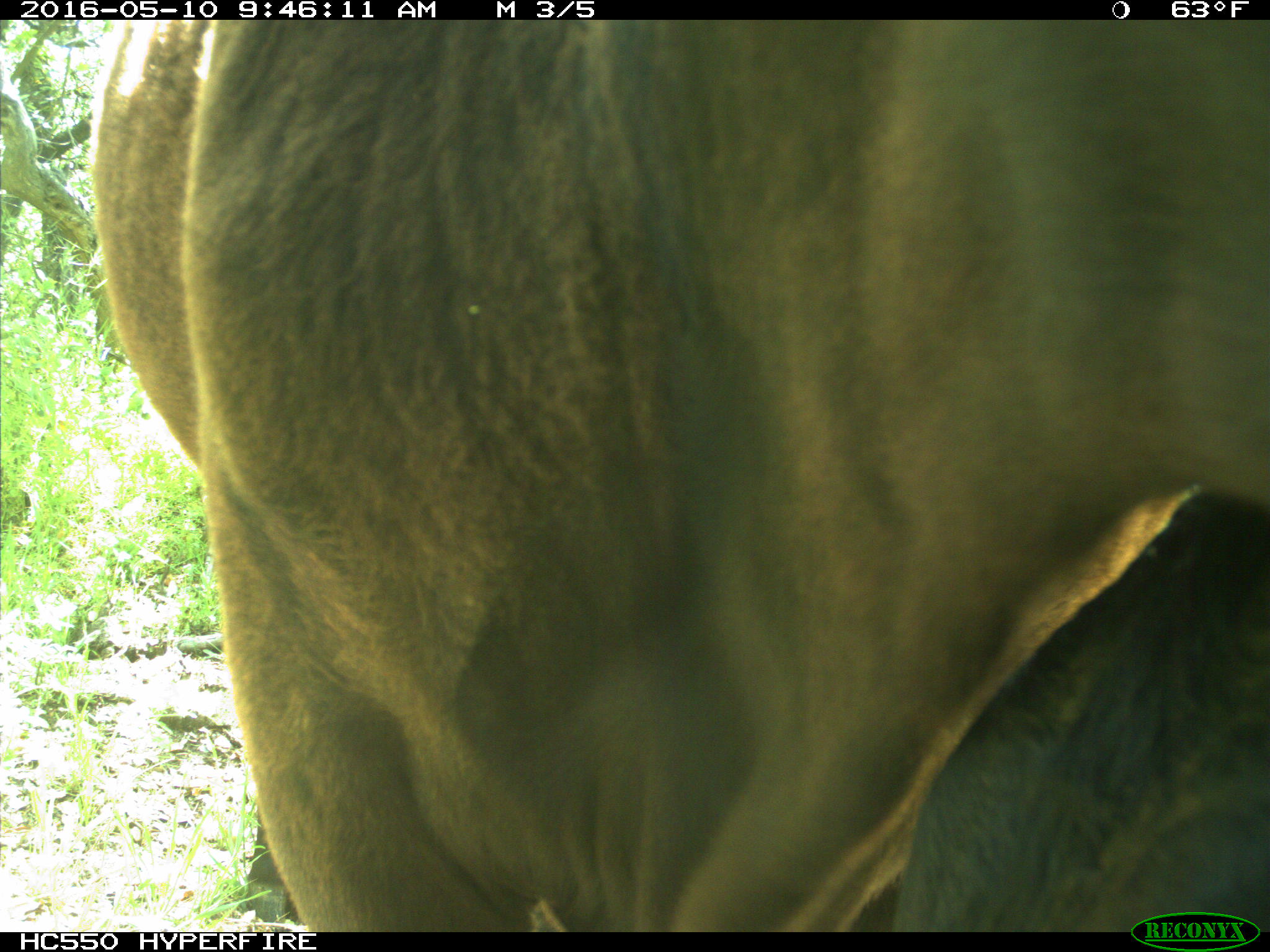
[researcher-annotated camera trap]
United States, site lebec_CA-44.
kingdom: Animalia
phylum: Chordata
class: Mammalia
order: Artiodactyla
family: Bovidae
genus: Bos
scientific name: Bos taurus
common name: domestic cow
Bos taurus (domestic cow).